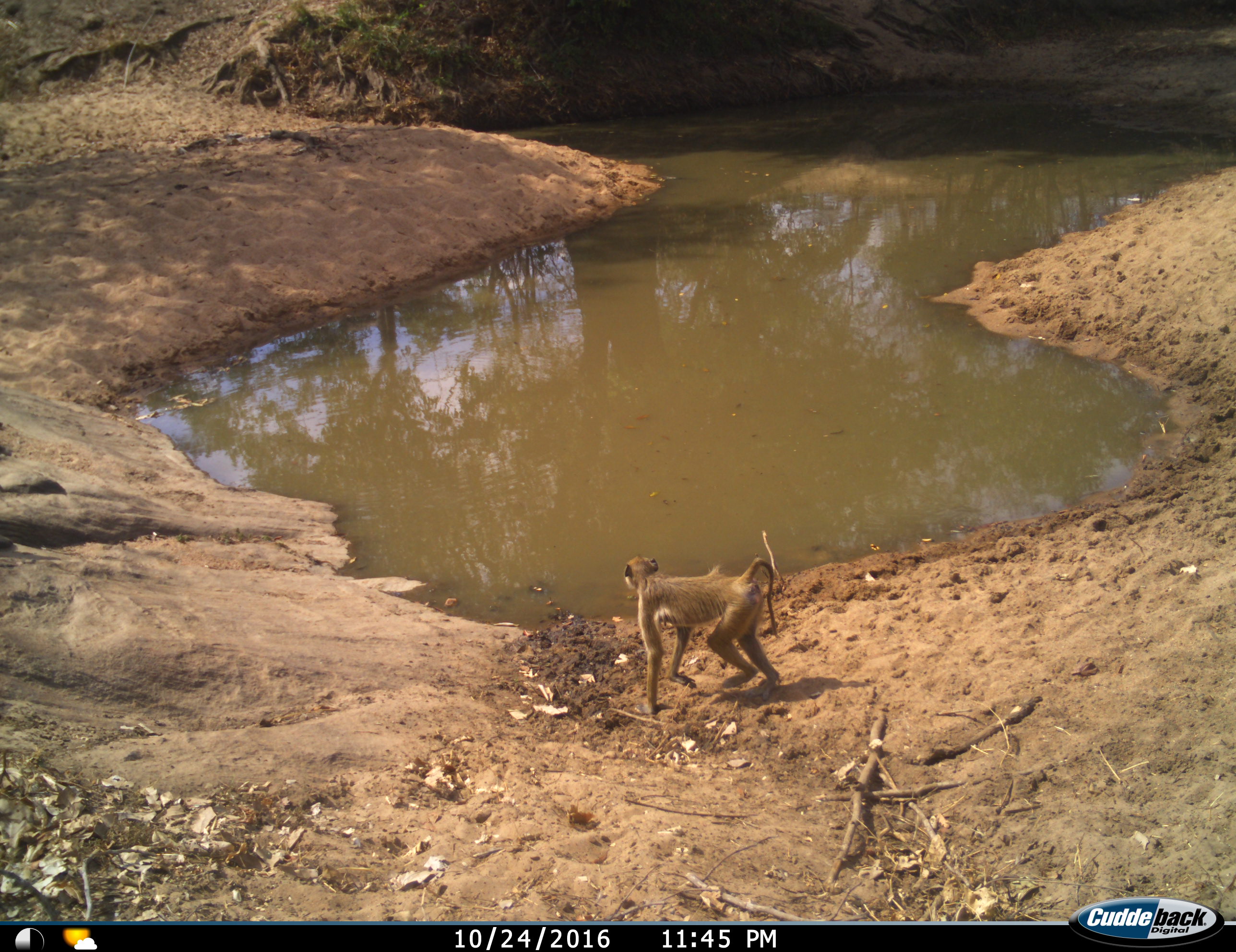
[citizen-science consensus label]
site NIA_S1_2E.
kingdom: Animalia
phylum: Chordata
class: Mammalia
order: Primates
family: Cercopithecidae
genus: Papio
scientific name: Papio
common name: baboon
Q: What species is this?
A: Baboon (Papio).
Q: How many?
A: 1.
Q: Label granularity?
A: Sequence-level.